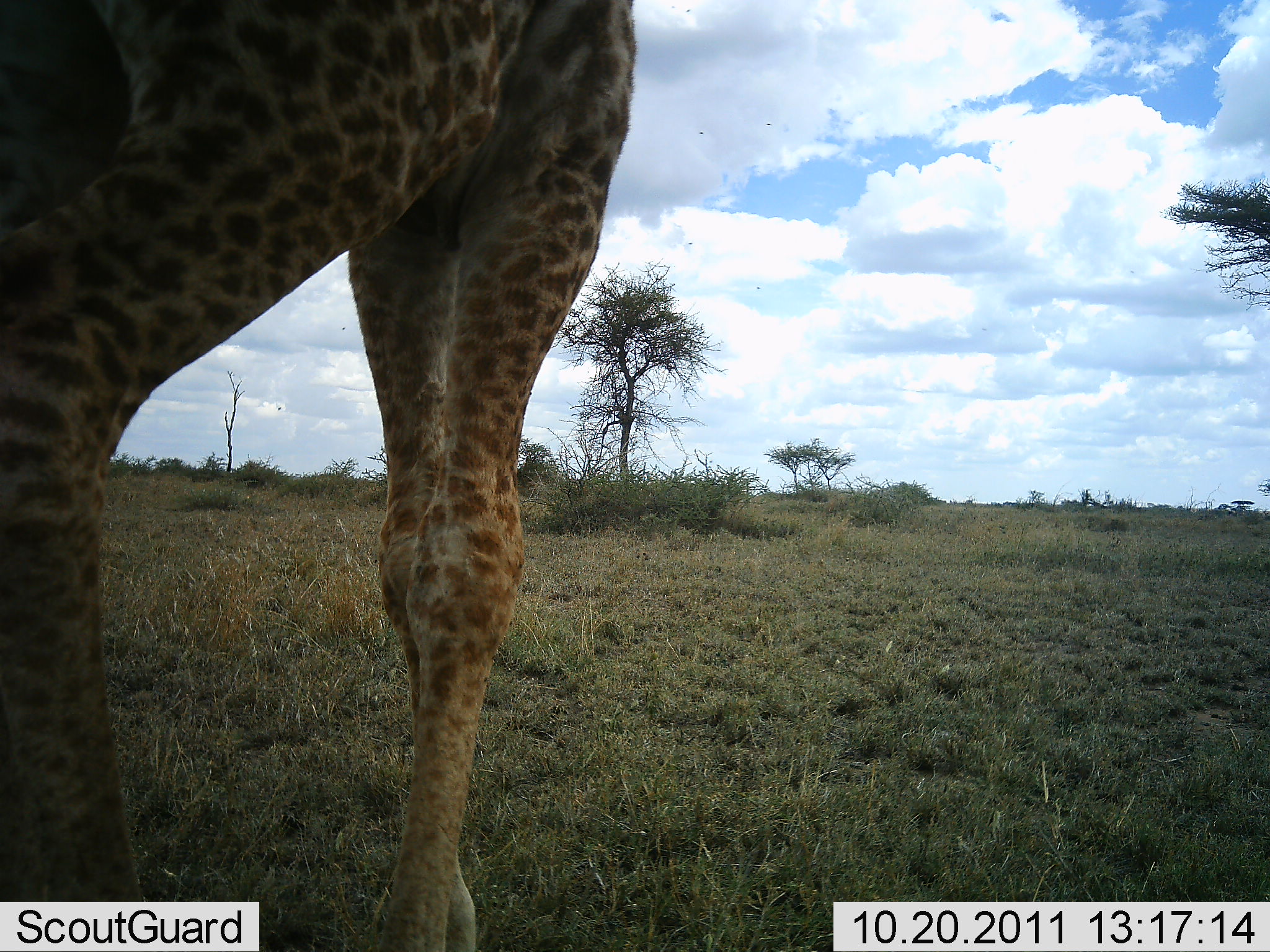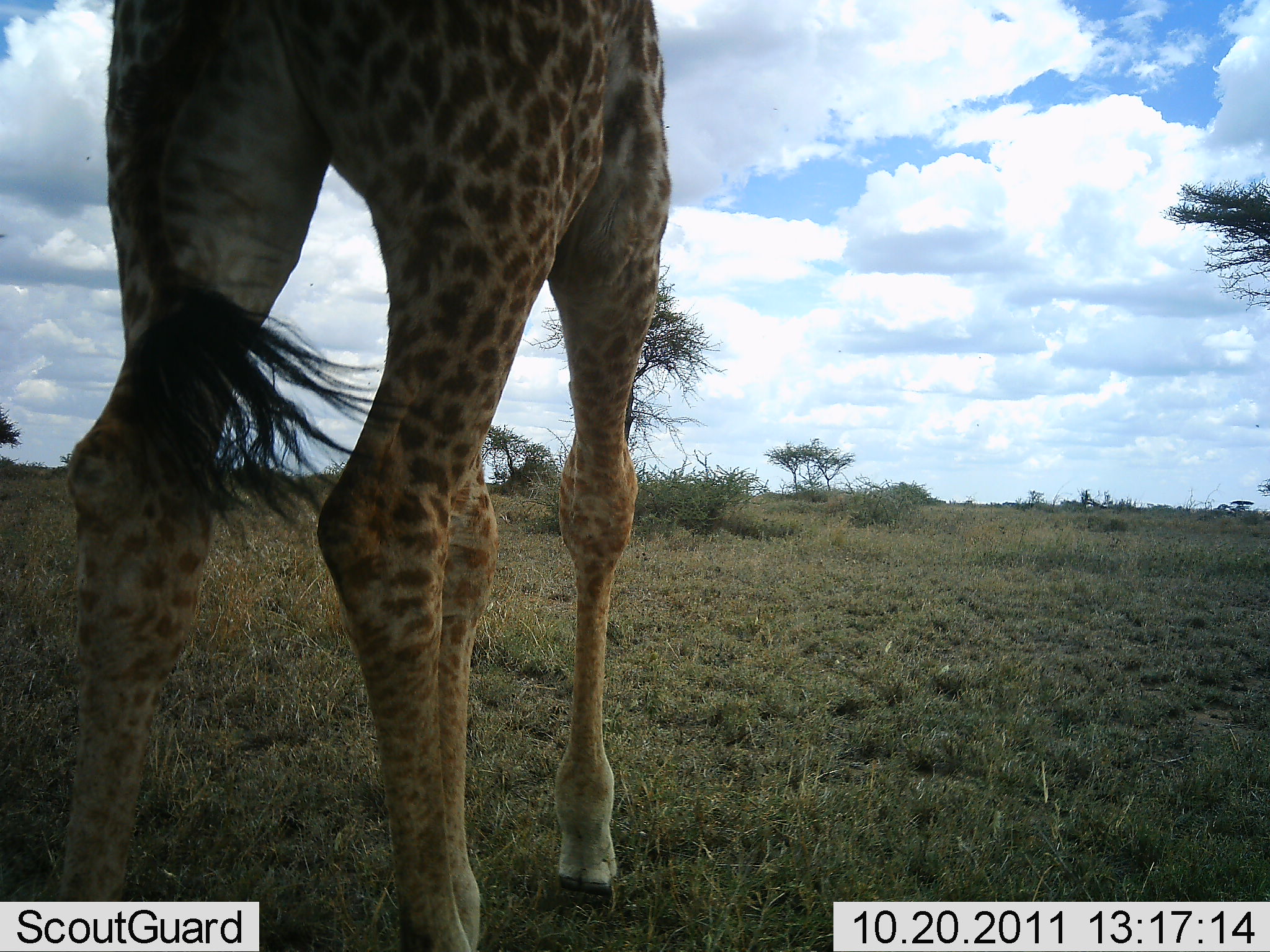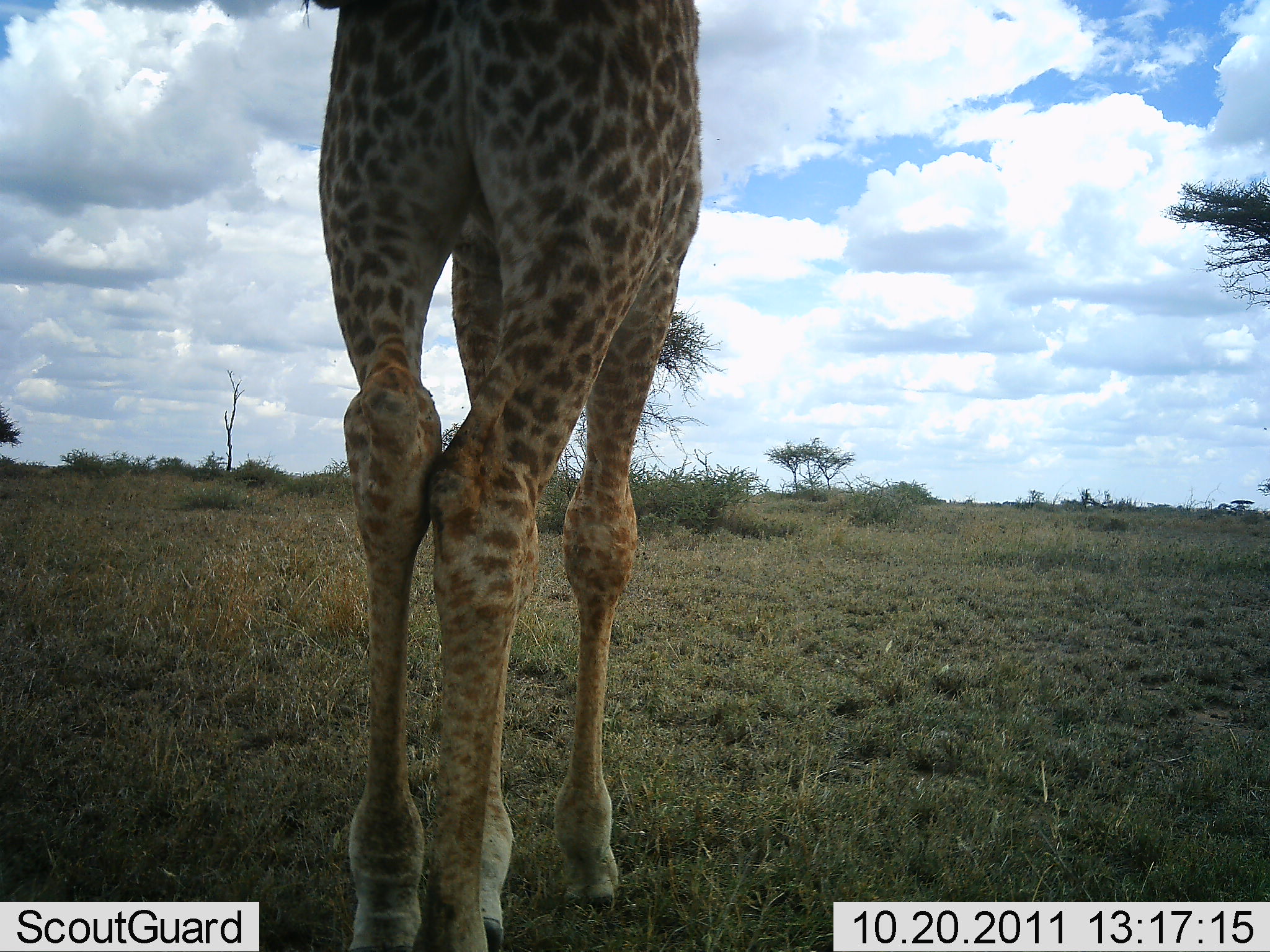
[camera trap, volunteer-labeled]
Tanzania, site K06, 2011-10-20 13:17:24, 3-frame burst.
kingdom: Animalia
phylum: Chordata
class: Mammalia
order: Artiodactyla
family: Giraffidae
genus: Giraffa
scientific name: Giraffa camelopardalis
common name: giraffe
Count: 1.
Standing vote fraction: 25%.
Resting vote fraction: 0%.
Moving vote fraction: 75%.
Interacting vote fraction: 0%.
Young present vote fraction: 0%.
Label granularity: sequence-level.